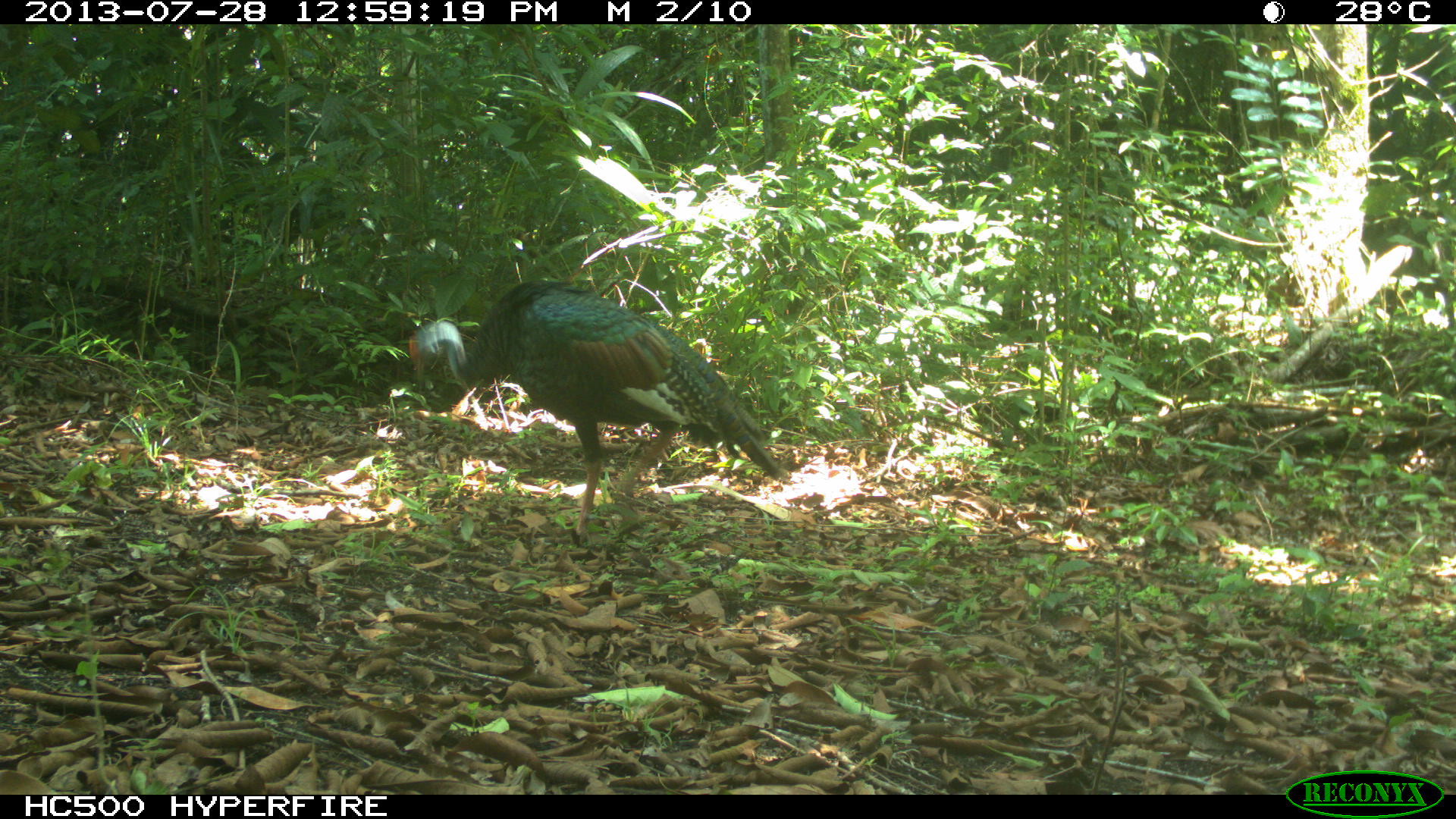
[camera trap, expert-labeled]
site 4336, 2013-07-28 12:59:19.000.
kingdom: Animalia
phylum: Chordata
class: Aves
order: Galliformes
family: Phasianidae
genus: Meleagris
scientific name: Meleagris ocellata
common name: ocellated turkey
Meleagris ocellata (ocellated turkey), count 1, sex male.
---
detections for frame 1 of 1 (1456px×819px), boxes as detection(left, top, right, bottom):
meleagris ocellata: detection(405, 275, 788, 553)